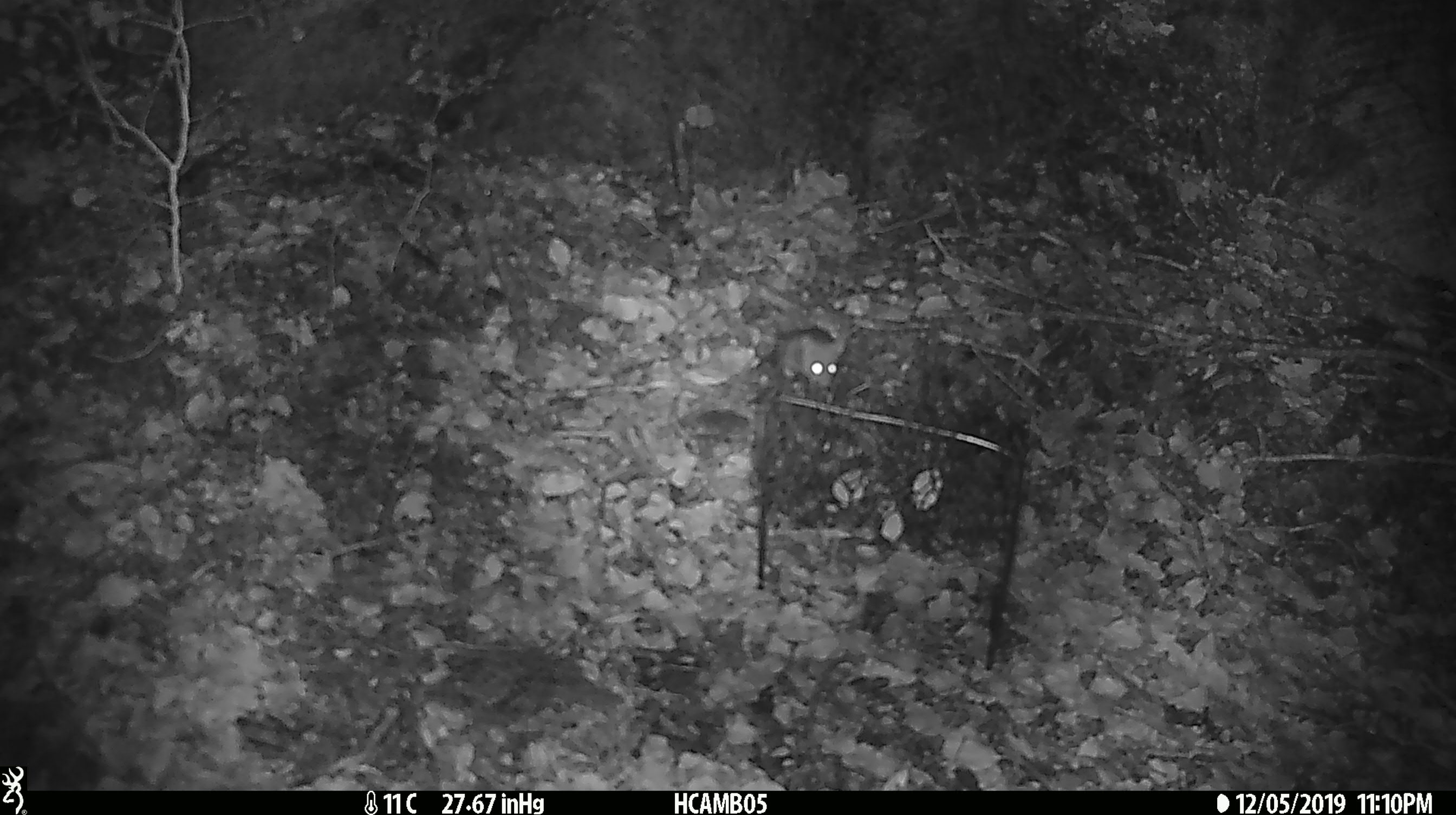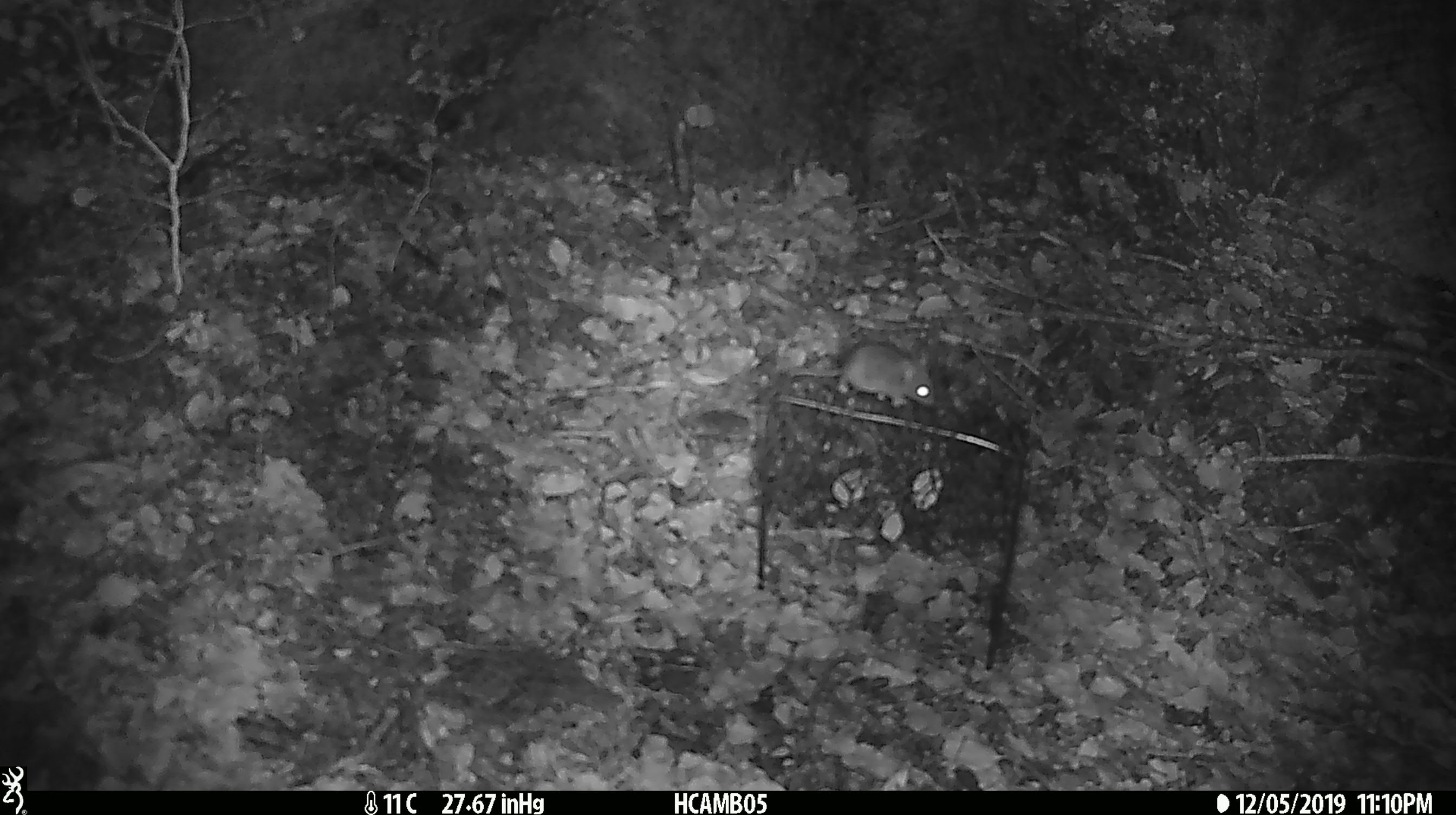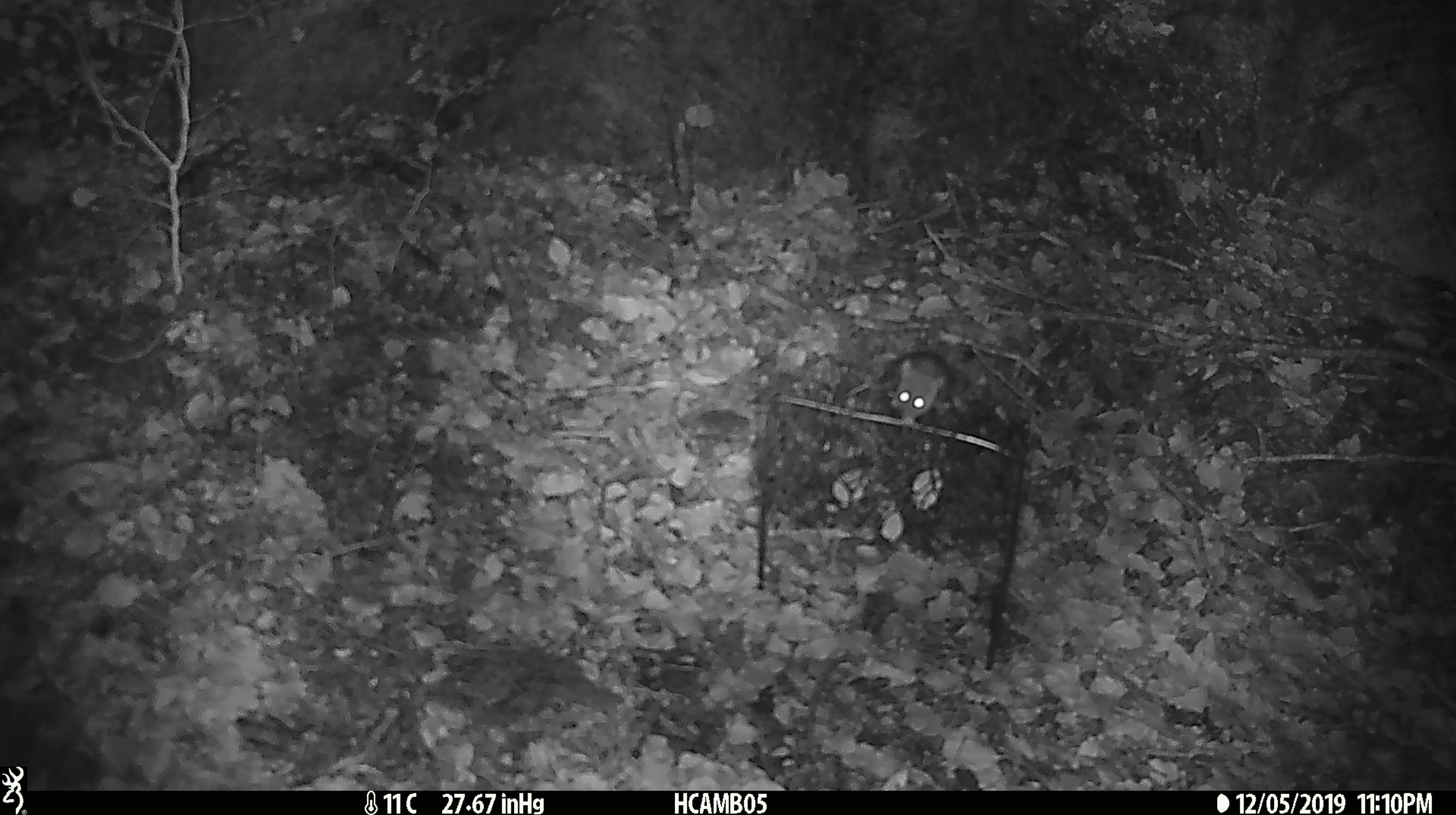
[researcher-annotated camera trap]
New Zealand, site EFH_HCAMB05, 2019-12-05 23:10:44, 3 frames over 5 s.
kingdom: Animalia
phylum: Chordata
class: Mammalia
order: Rodentia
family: Muridae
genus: Mus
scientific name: Mus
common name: mouse